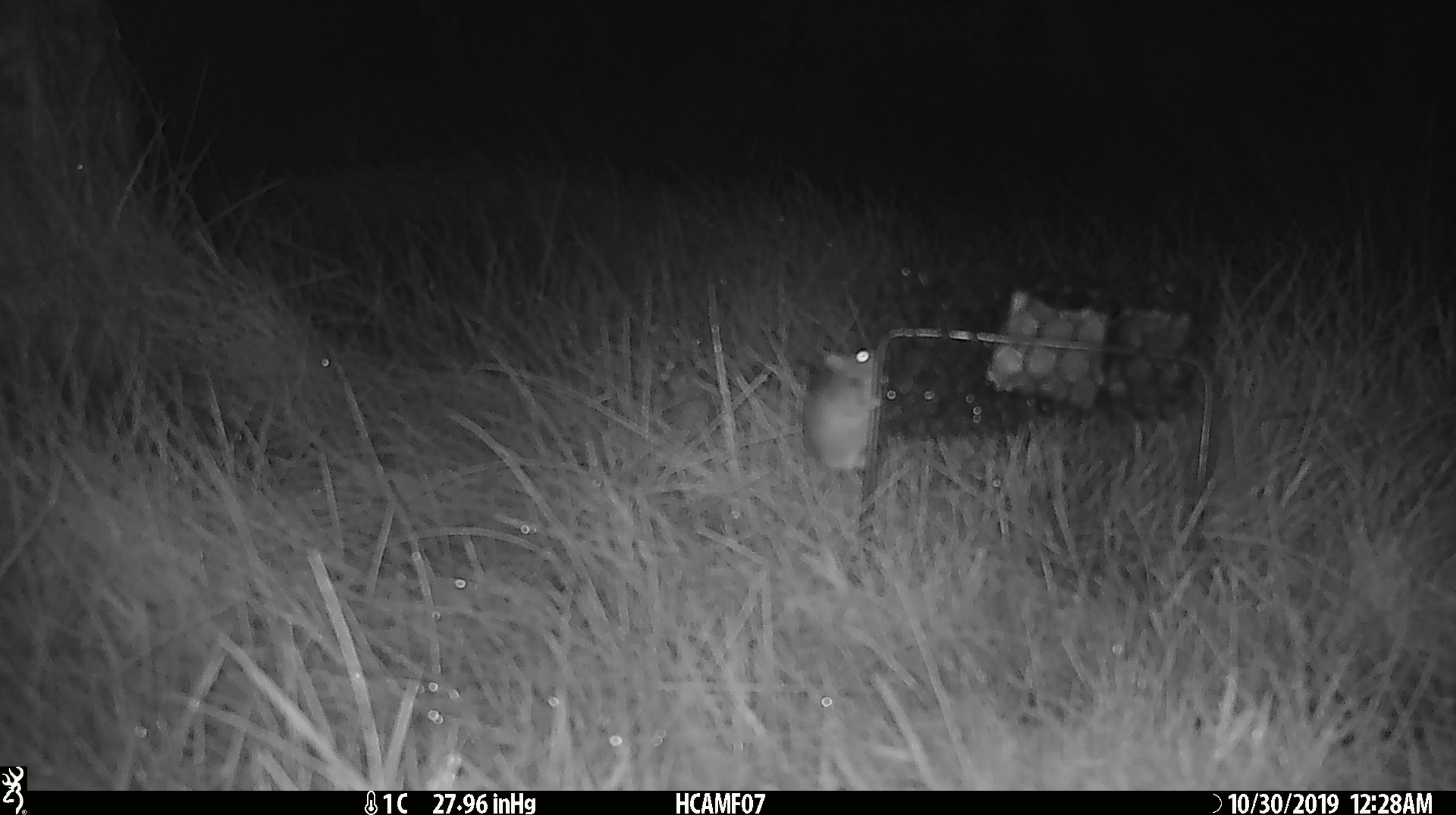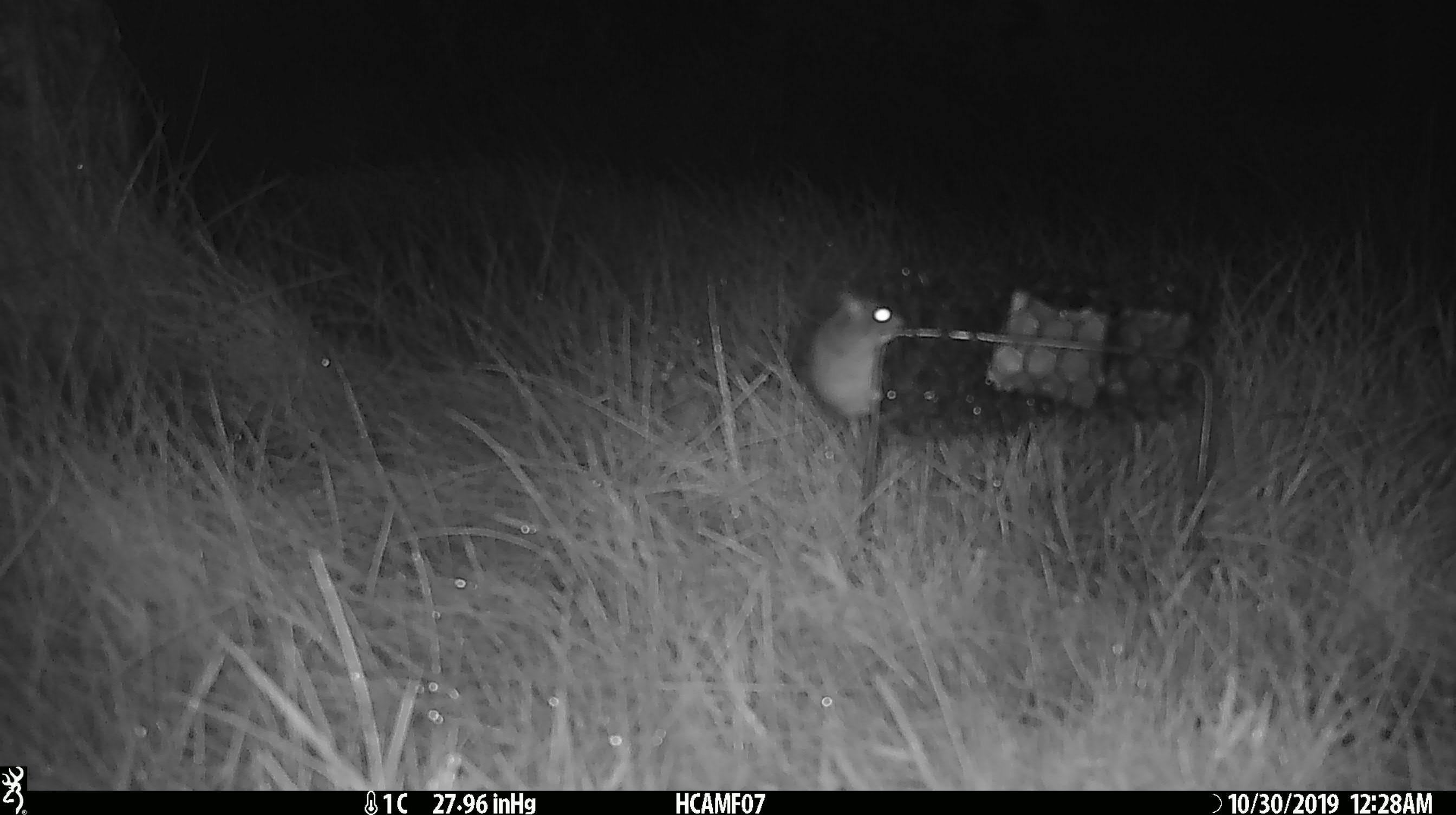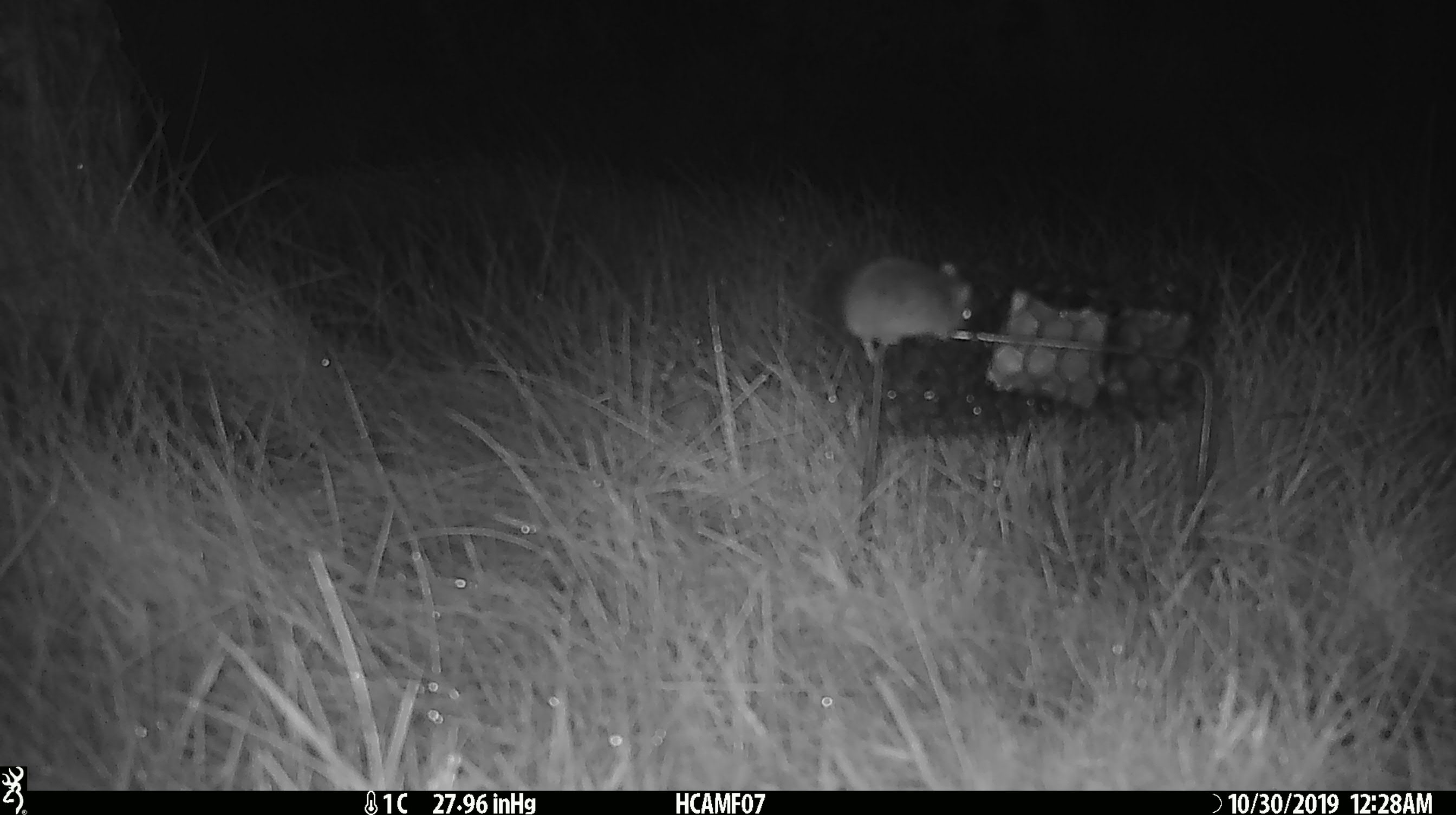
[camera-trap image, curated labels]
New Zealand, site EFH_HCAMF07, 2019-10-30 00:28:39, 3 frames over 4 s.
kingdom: Animalia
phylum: Chordata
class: Mammalia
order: Rodentia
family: Muridae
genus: Mus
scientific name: Mus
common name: mouse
Mouse (Mus).